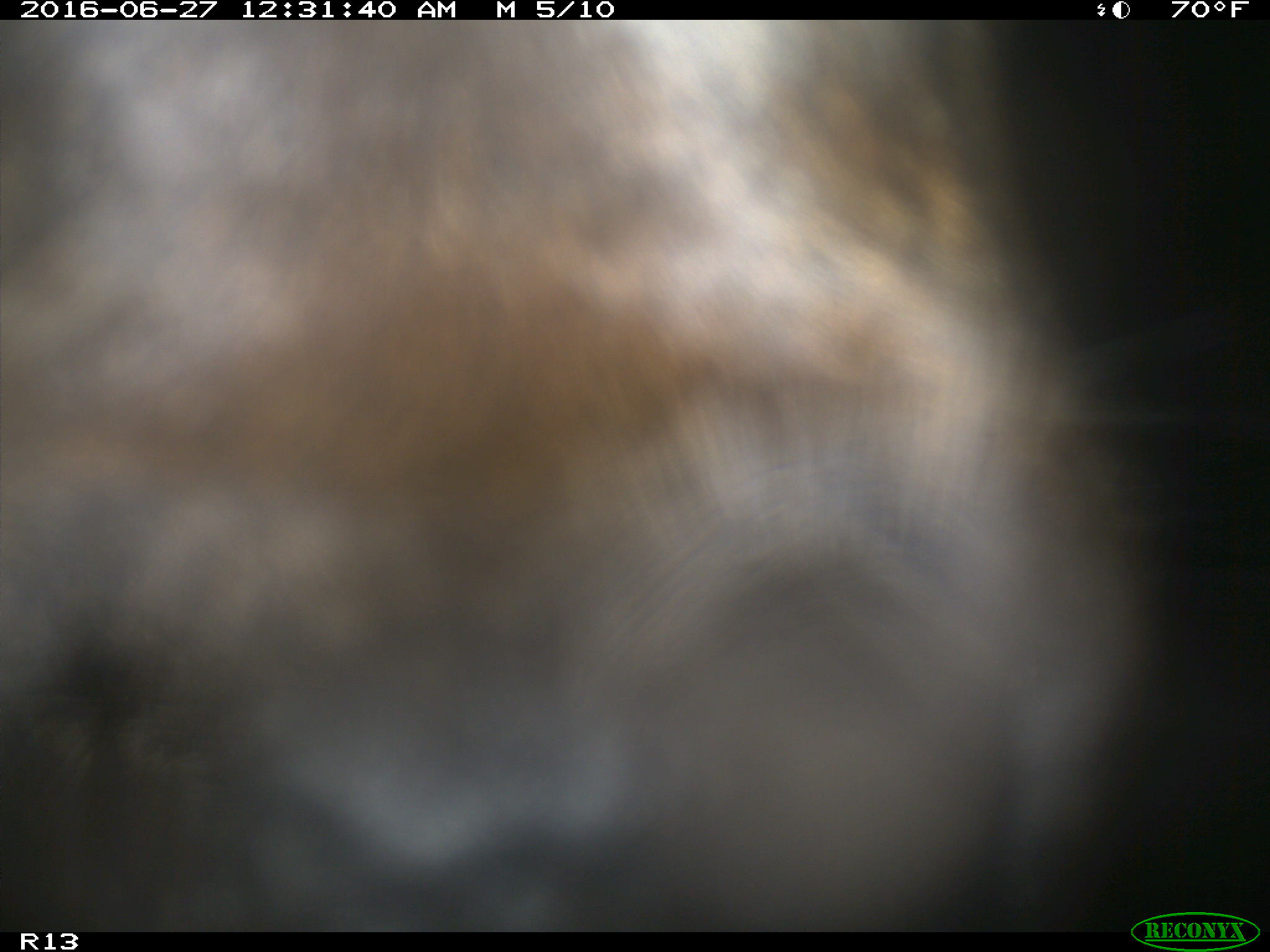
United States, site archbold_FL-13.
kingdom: Animalia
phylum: Chordata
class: Mammalia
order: Artiodactyla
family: Bovidae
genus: Bos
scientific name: Bos taurus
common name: domestic cow